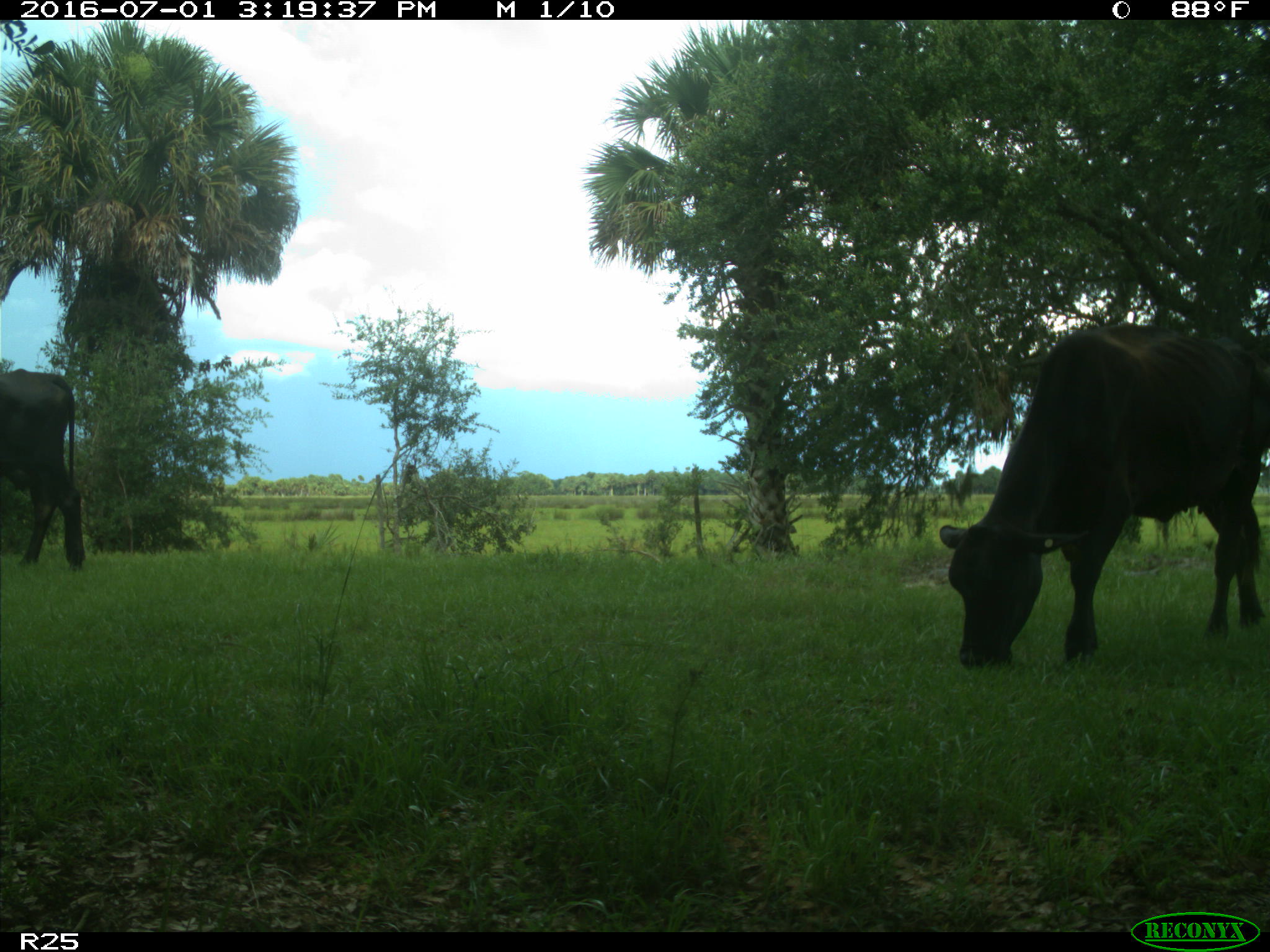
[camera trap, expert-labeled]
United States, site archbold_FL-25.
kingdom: Animalia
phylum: Chordata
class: Mammalia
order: Artiodactyla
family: Bovidae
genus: Bos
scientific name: Bos taurus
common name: domestic cow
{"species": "Bos taurus (domestic cow)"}